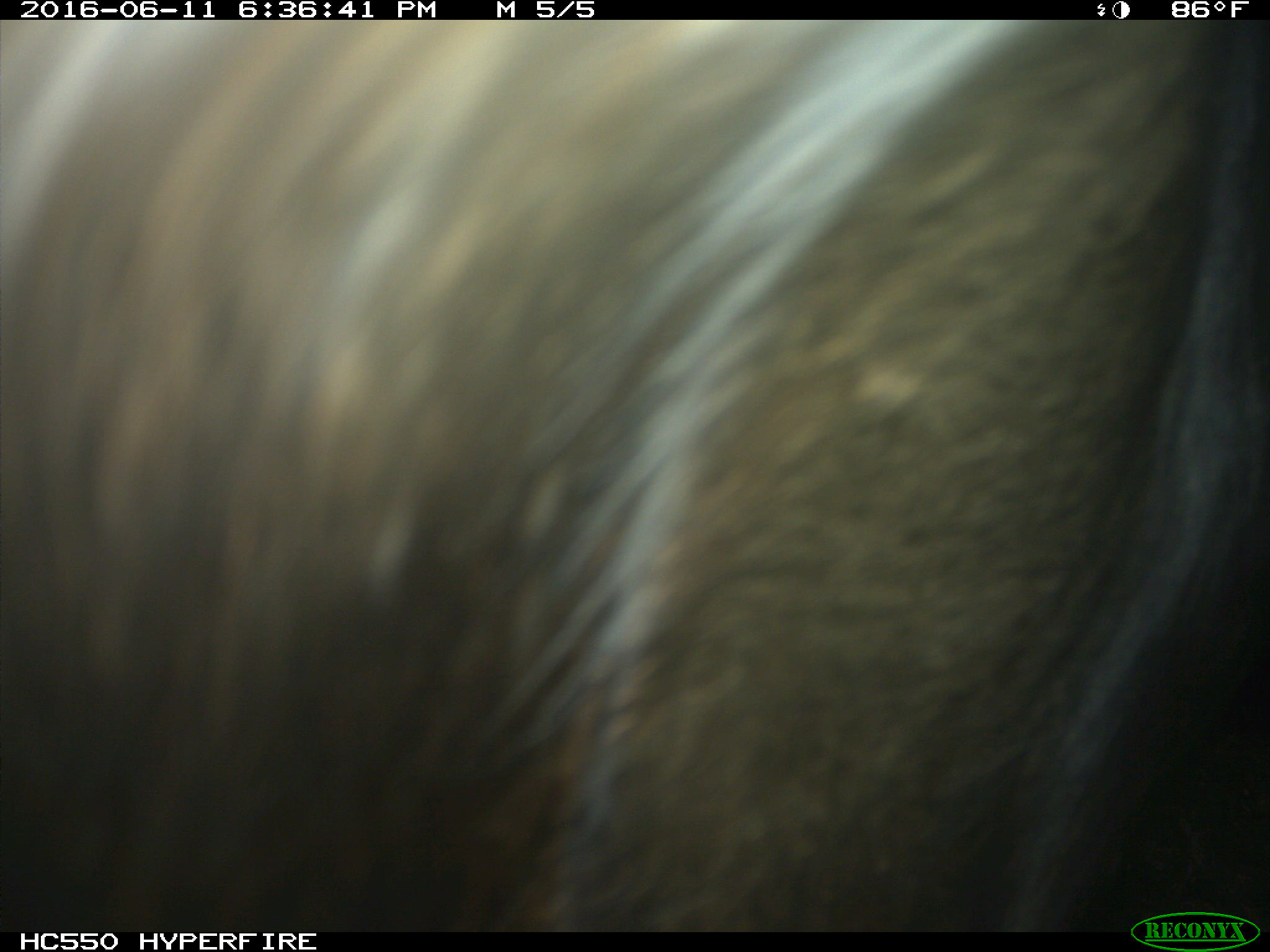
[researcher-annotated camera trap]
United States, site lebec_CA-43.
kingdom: Animalia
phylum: Chordata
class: Mammalia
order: Artiodactyla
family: Bovidae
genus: Bos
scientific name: Bos taurus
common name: domestic cow